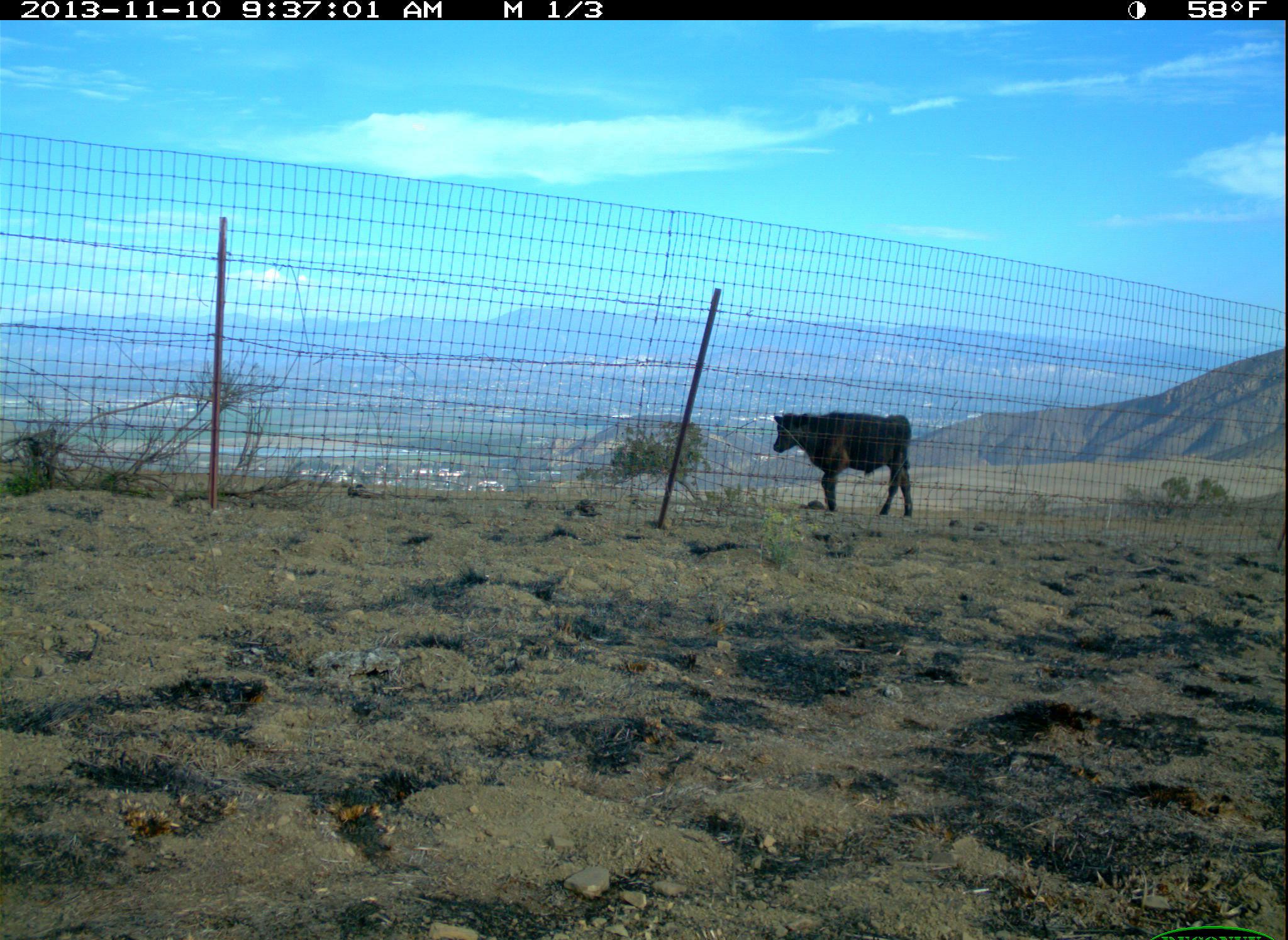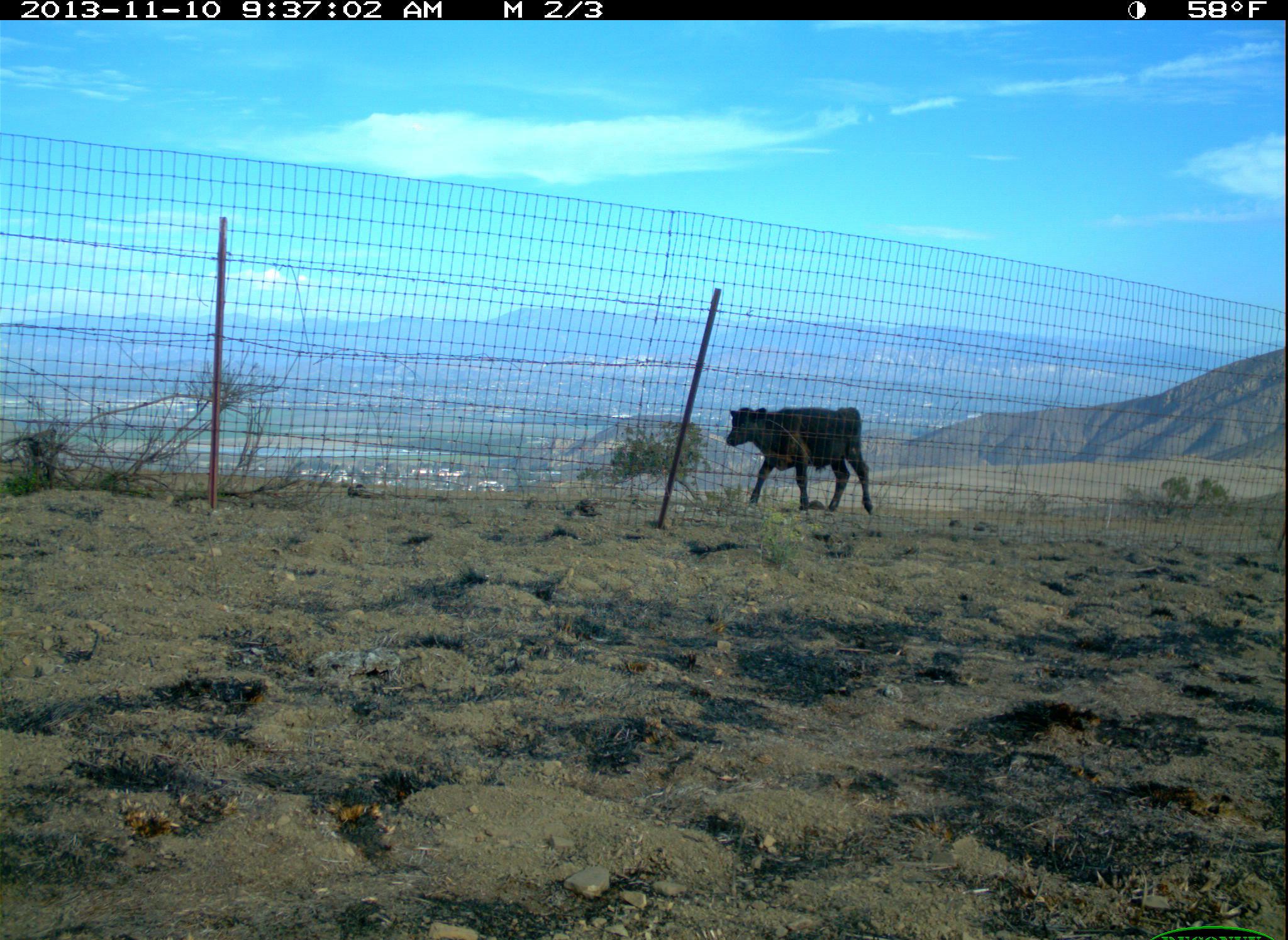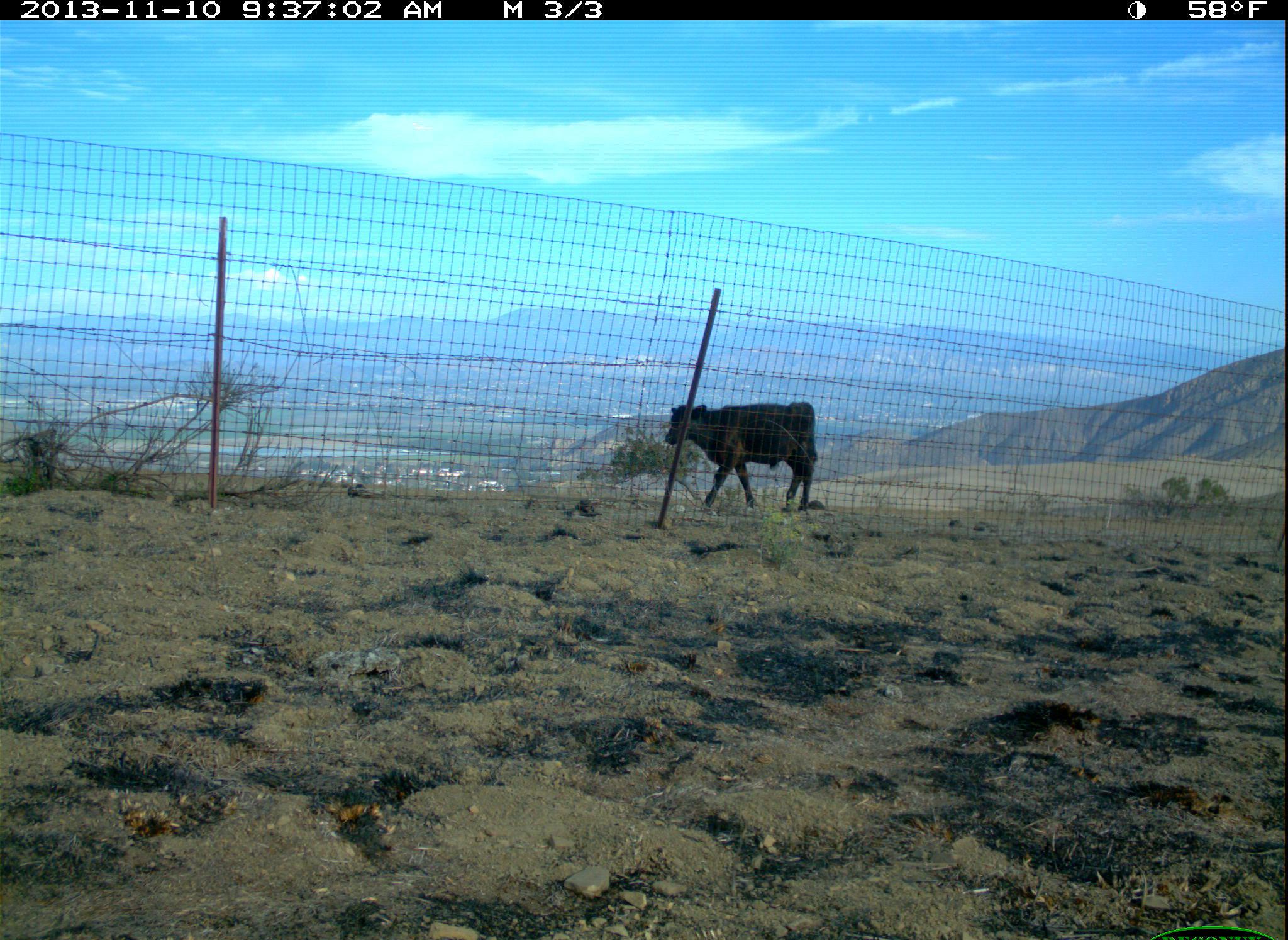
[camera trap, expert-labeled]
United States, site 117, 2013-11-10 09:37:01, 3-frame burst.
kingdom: Animalia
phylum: Chordata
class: Mammalia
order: Artiodactyla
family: Bovidae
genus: Bos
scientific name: Bos taurus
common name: cow